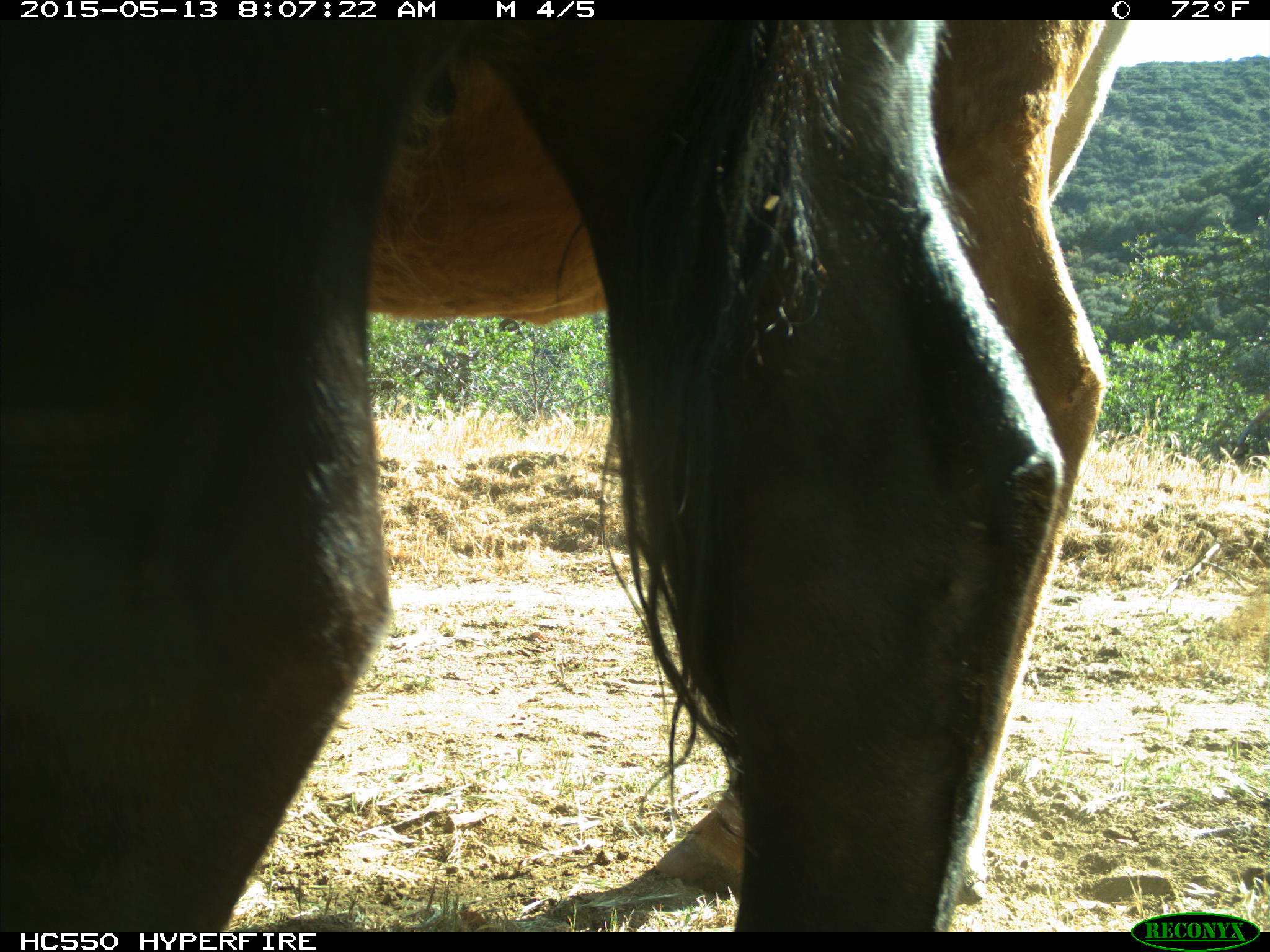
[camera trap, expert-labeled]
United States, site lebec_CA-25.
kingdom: Animalia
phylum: Chordata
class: Mammalia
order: Artiodactyla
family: Bovidae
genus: Bos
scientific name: Bos taurus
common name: domestic cow